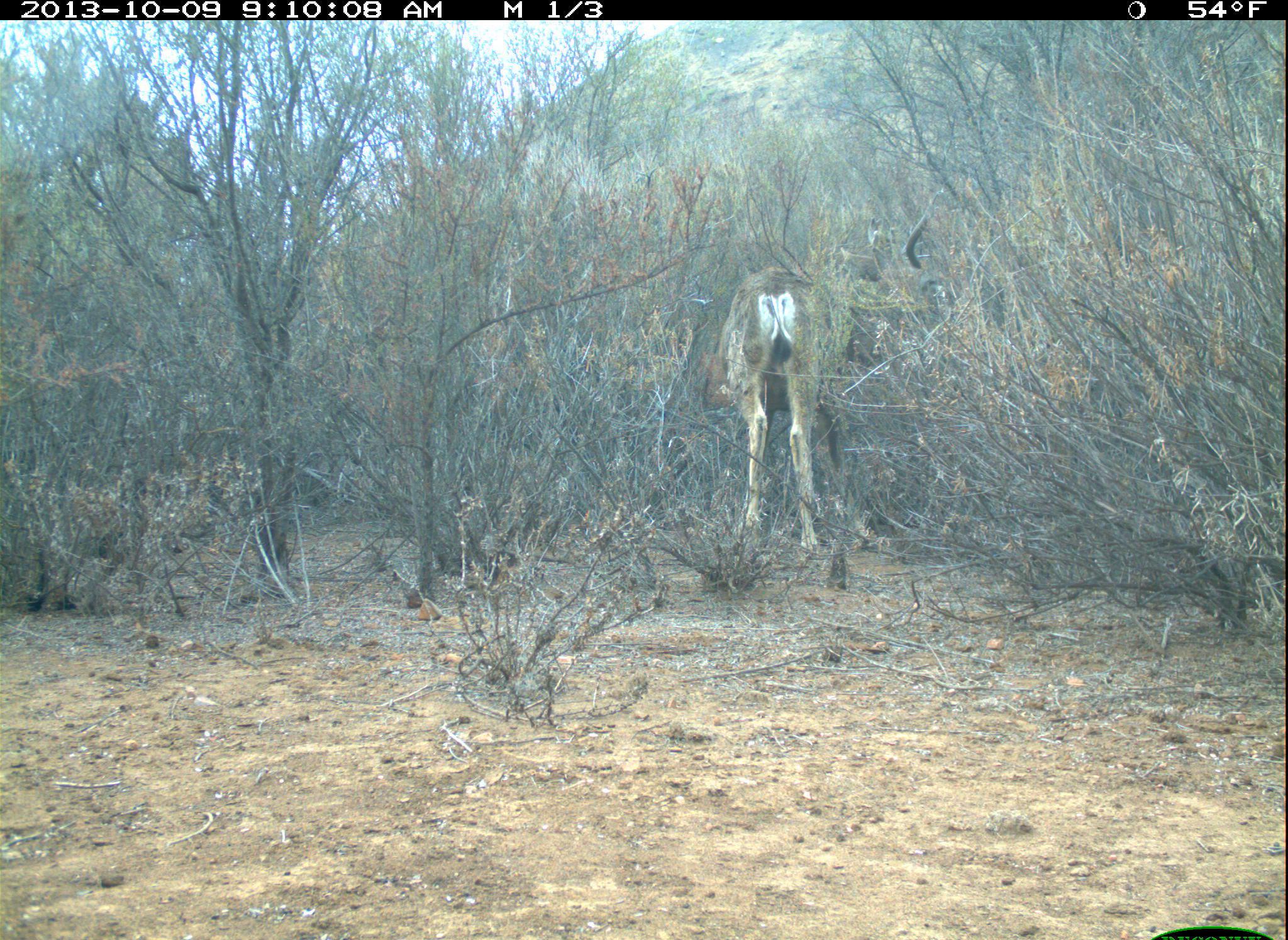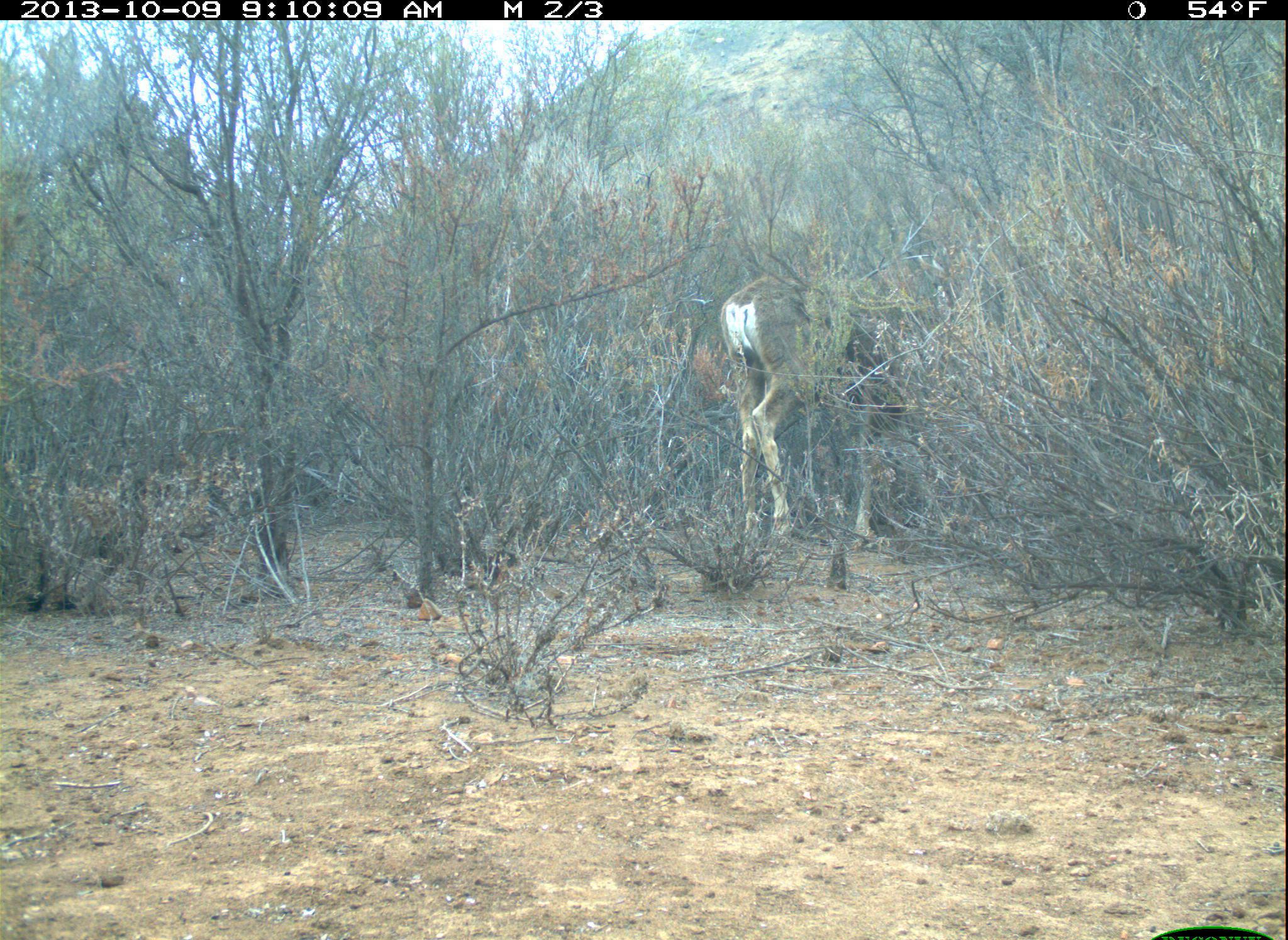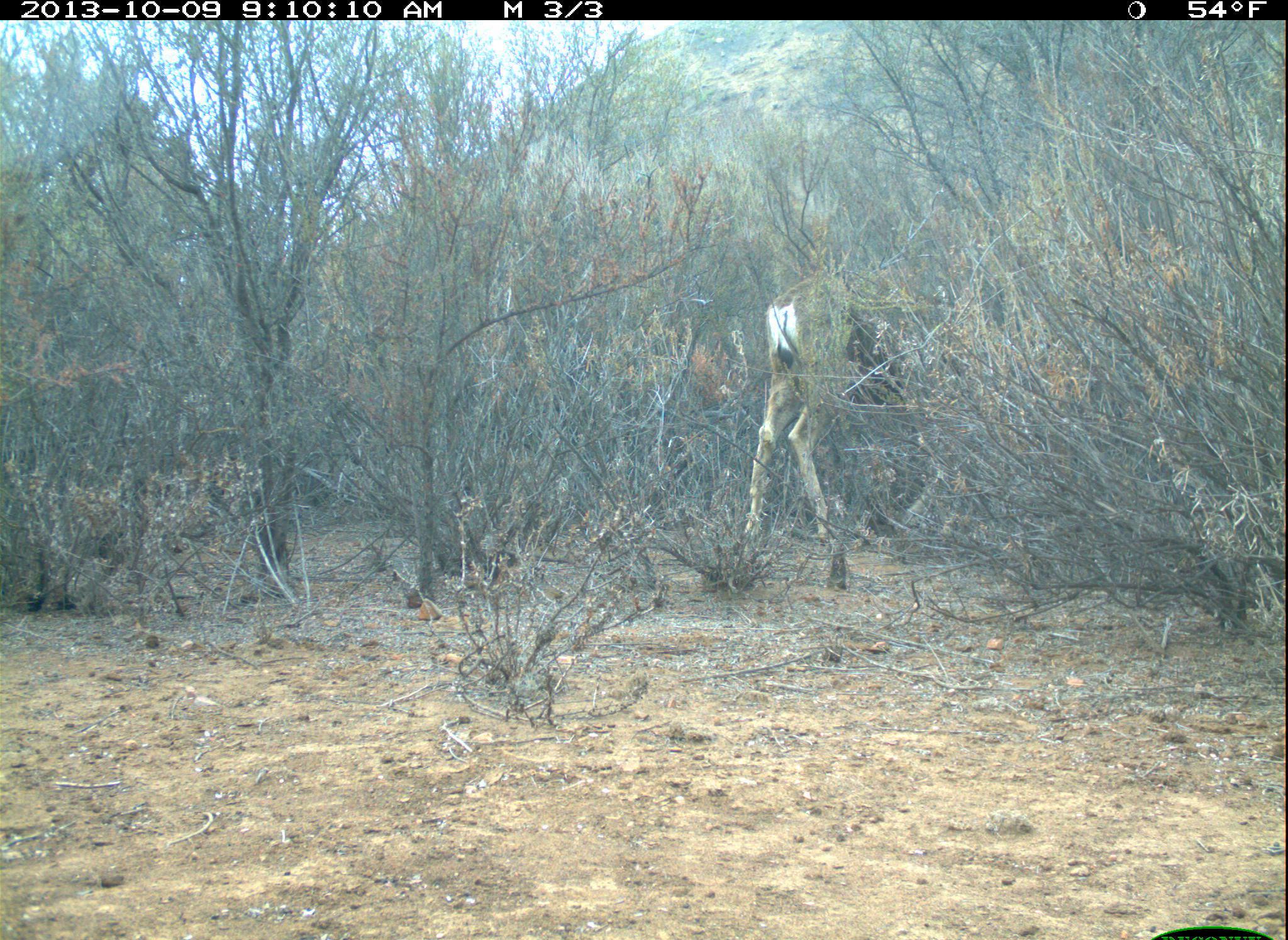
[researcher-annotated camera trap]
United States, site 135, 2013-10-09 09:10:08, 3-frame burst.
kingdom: Animalia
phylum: Chordata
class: Mammalia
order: Artiodactyla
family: Cervidae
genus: Odocoileus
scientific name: Odocoileus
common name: deer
Deer (Odocoileus).